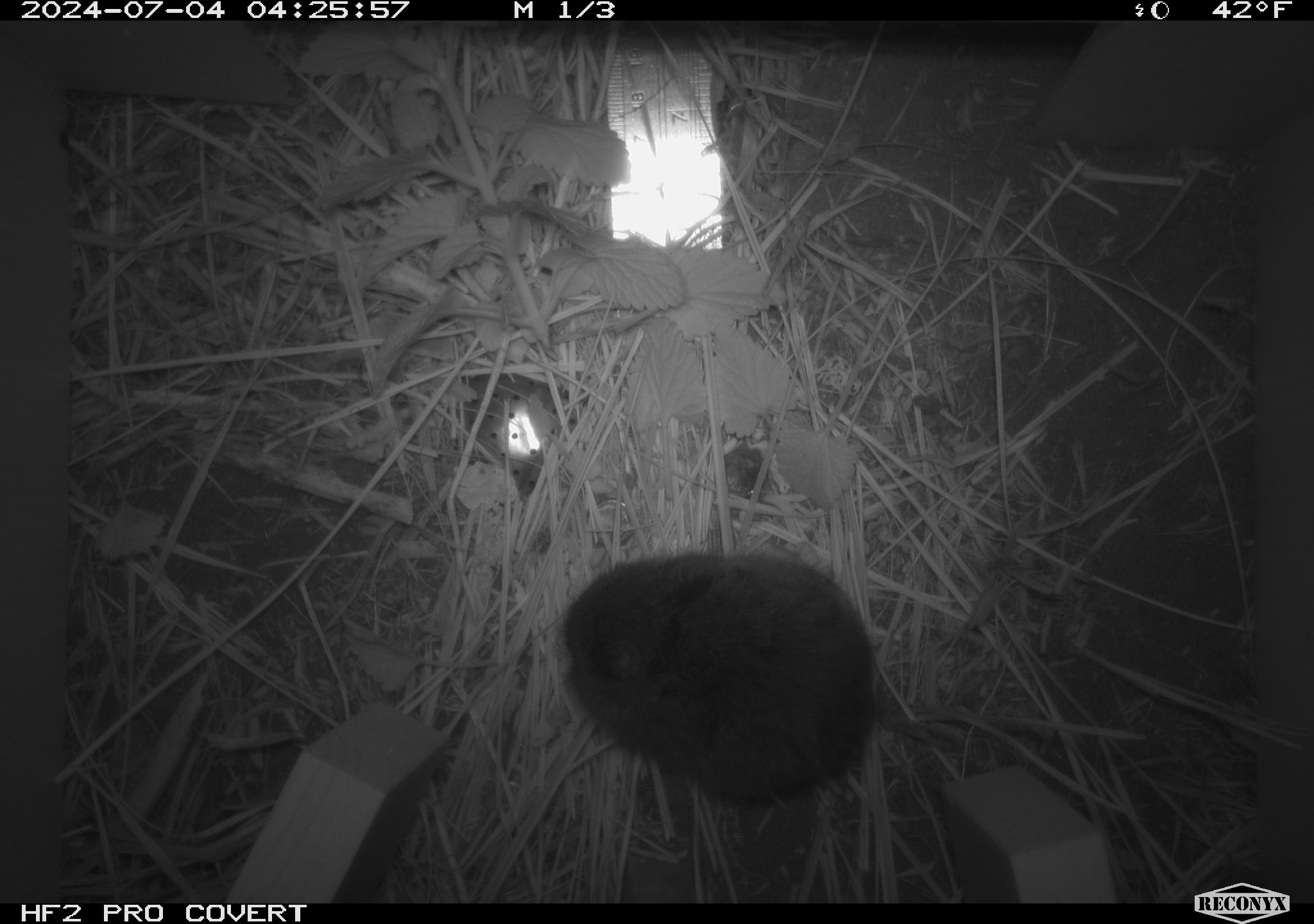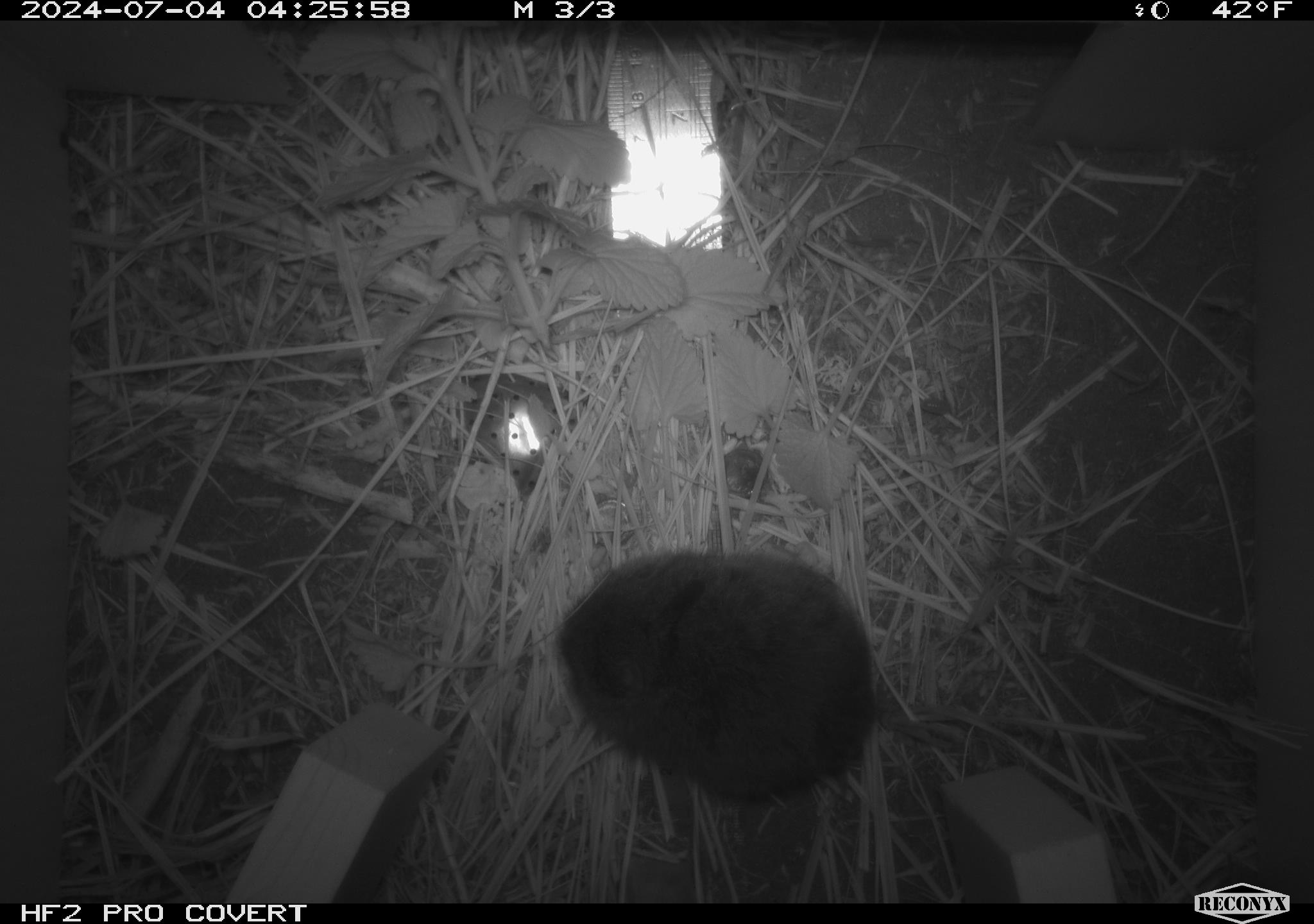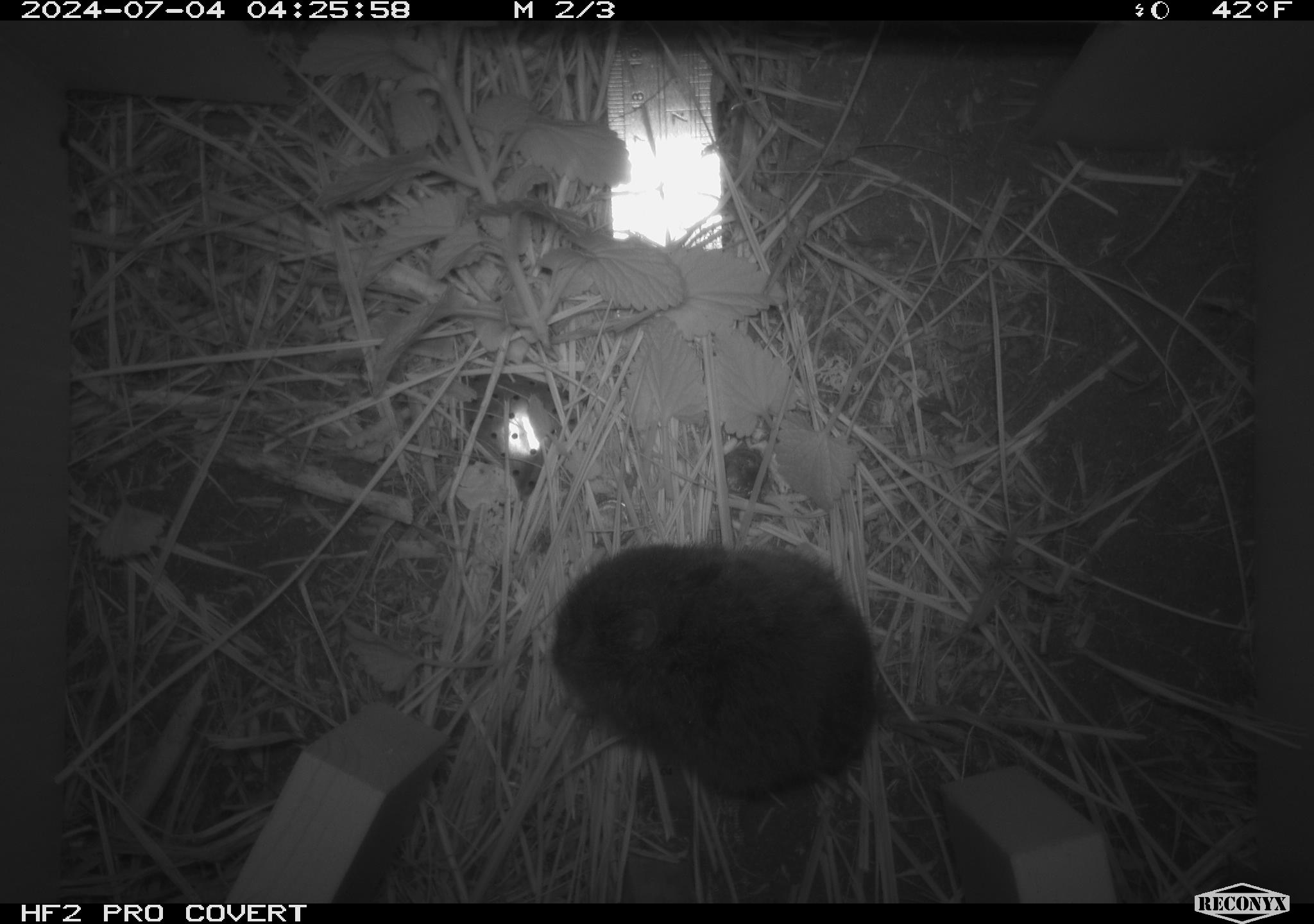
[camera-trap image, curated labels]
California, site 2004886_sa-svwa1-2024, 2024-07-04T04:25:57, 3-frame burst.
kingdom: Animalia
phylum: Chordata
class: Mammalia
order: Rodentia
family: Cricetidae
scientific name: Arvicolinae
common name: voles, lemmings, and muskrats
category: arvicolinae subfamily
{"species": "arvicolinae subfamily (voles, lemmings, and muskrats) (Arvicolinae)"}